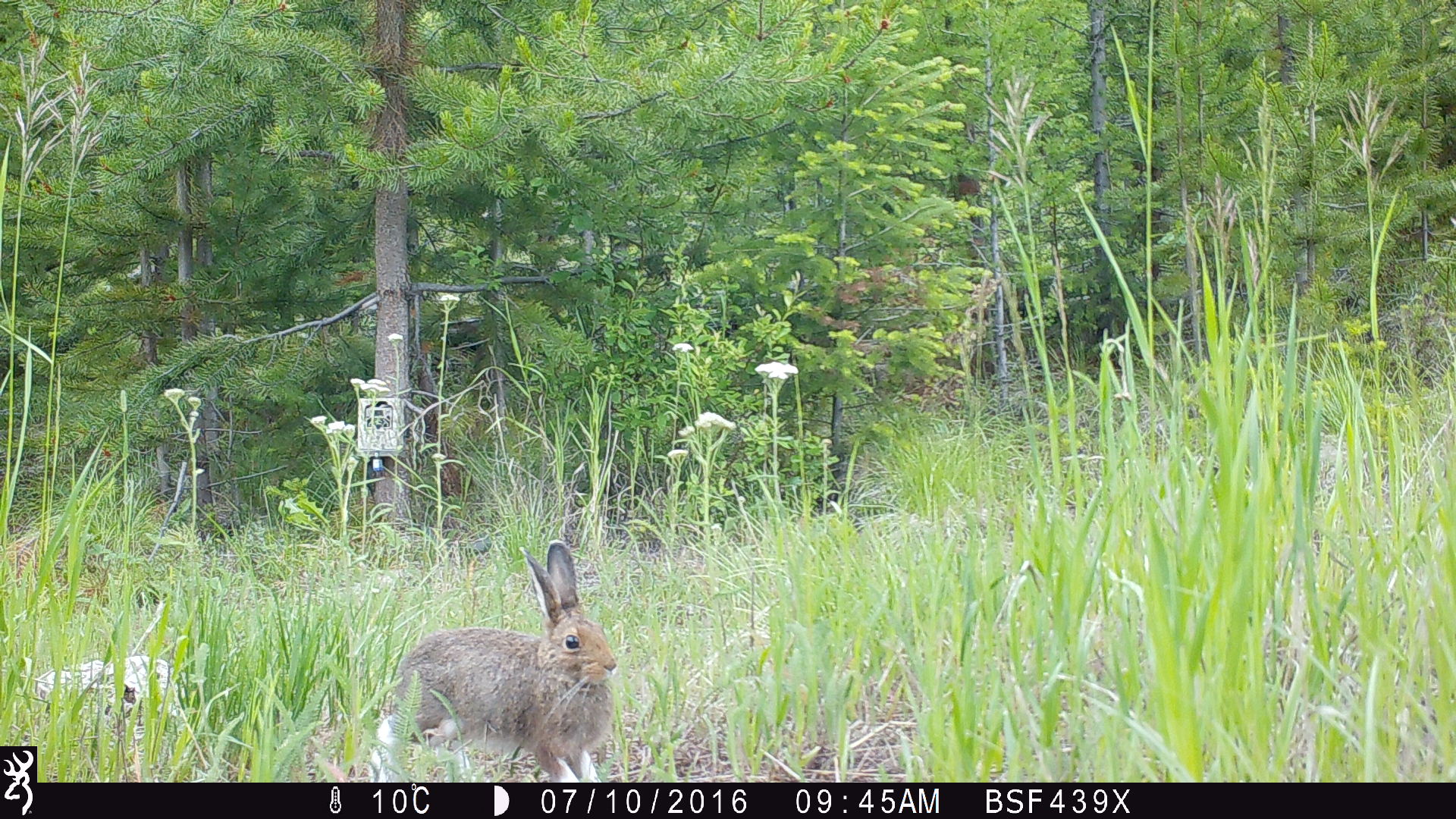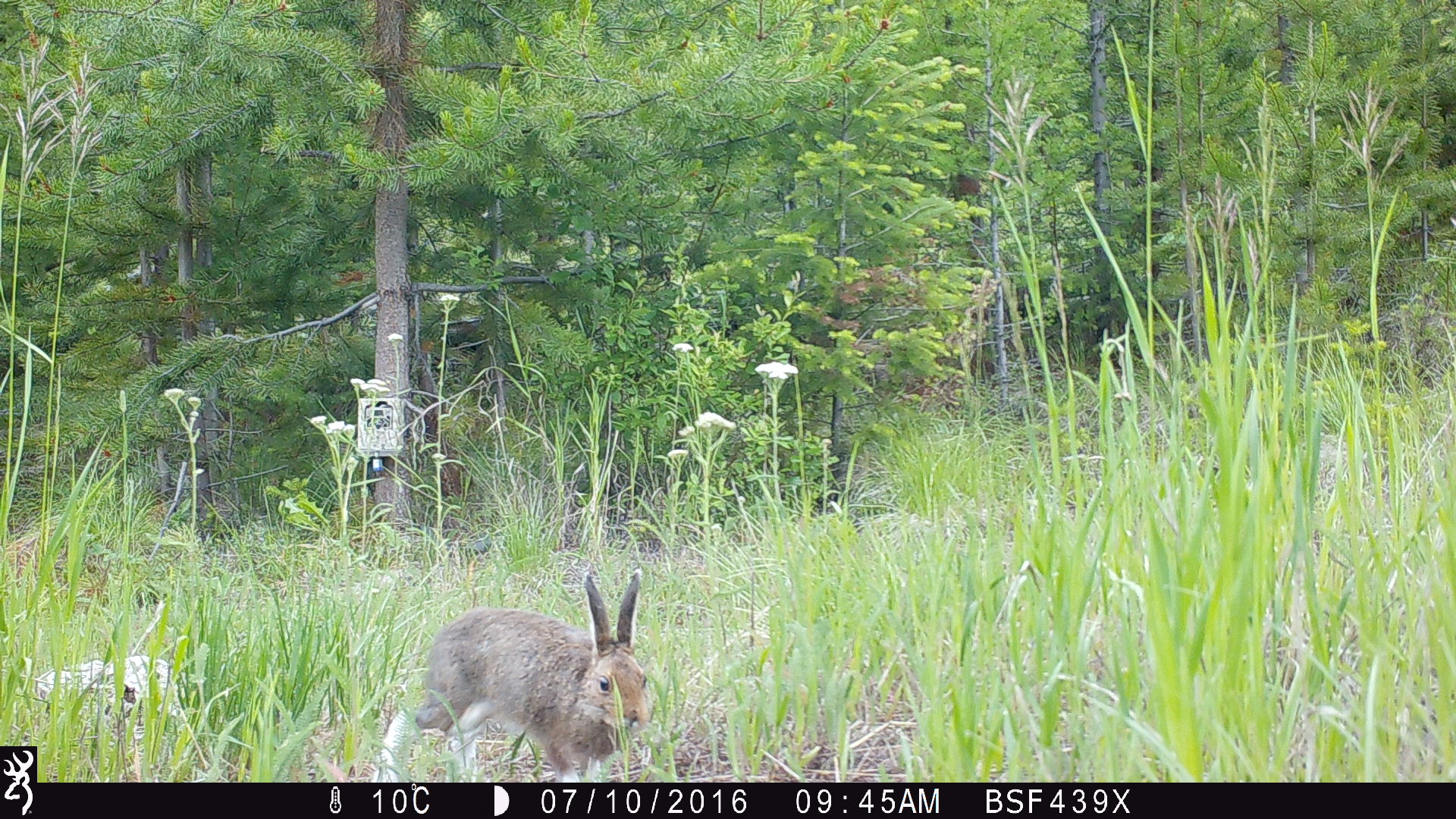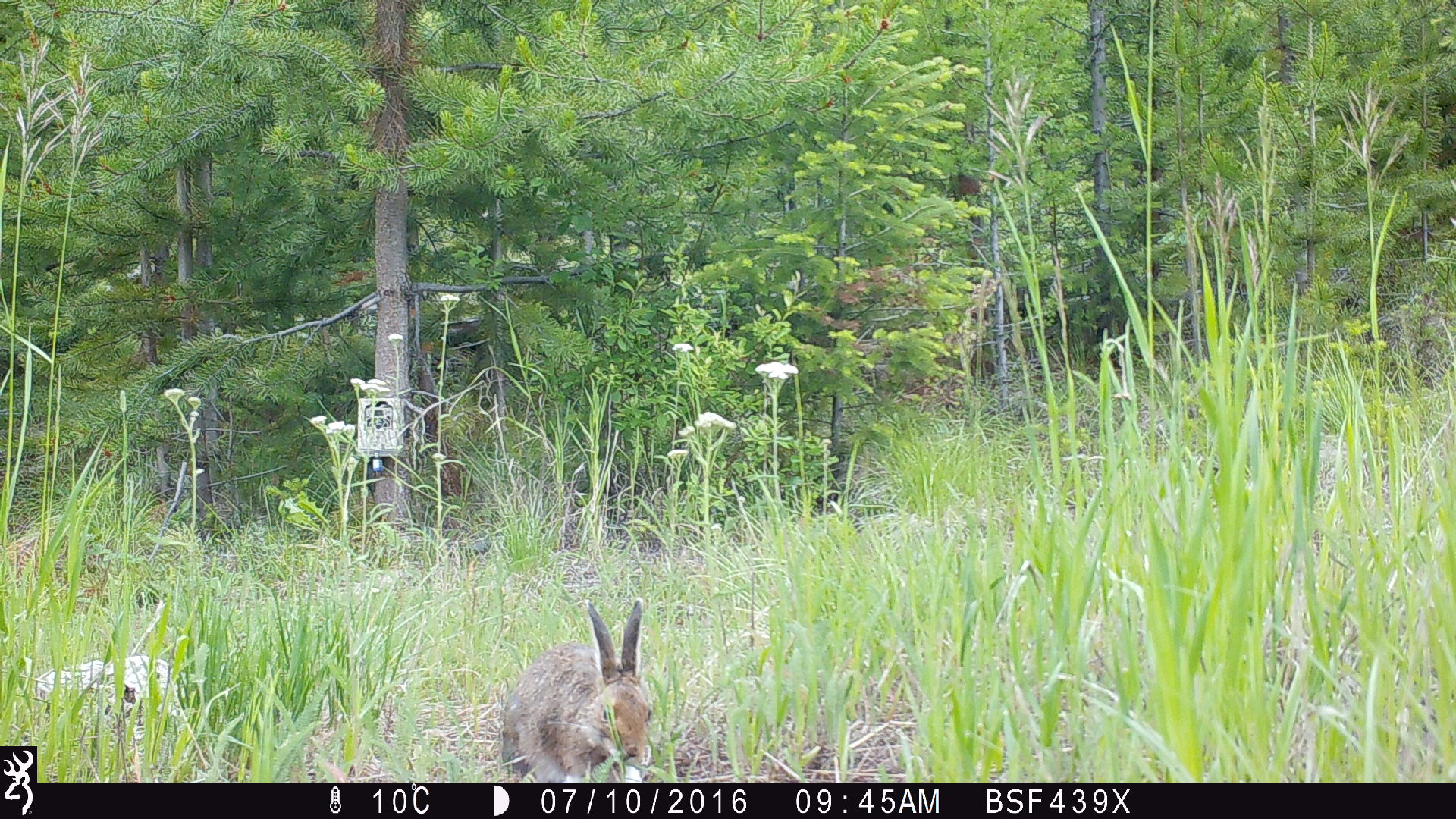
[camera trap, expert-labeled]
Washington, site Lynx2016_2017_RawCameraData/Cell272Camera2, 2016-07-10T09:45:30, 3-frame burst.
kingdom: Animalia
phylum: Chordata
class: Mammalia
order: Lagomorpha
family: Leporidae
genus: Lepus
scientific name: Lepus americanus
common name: snowshoe hare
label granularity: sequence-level